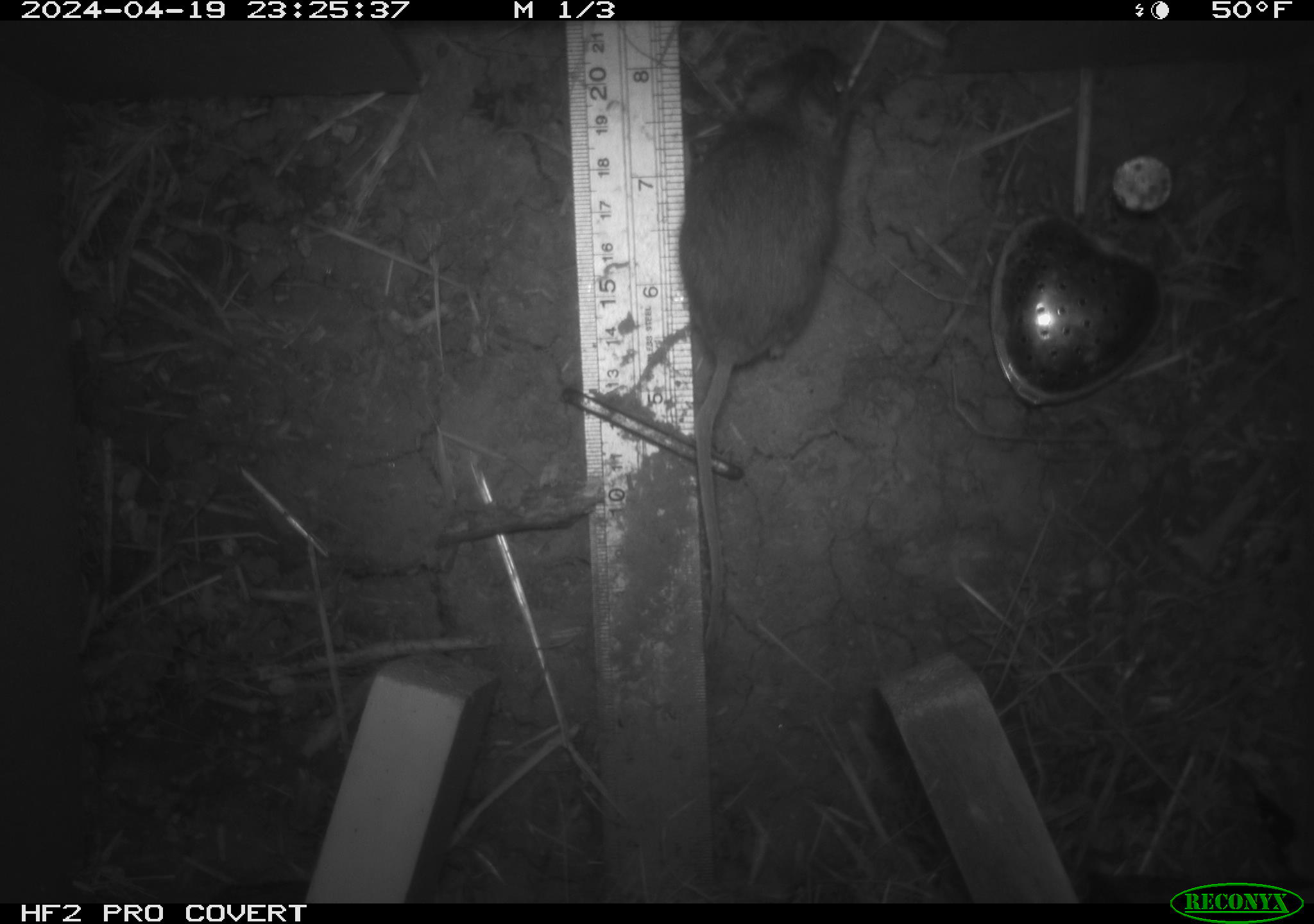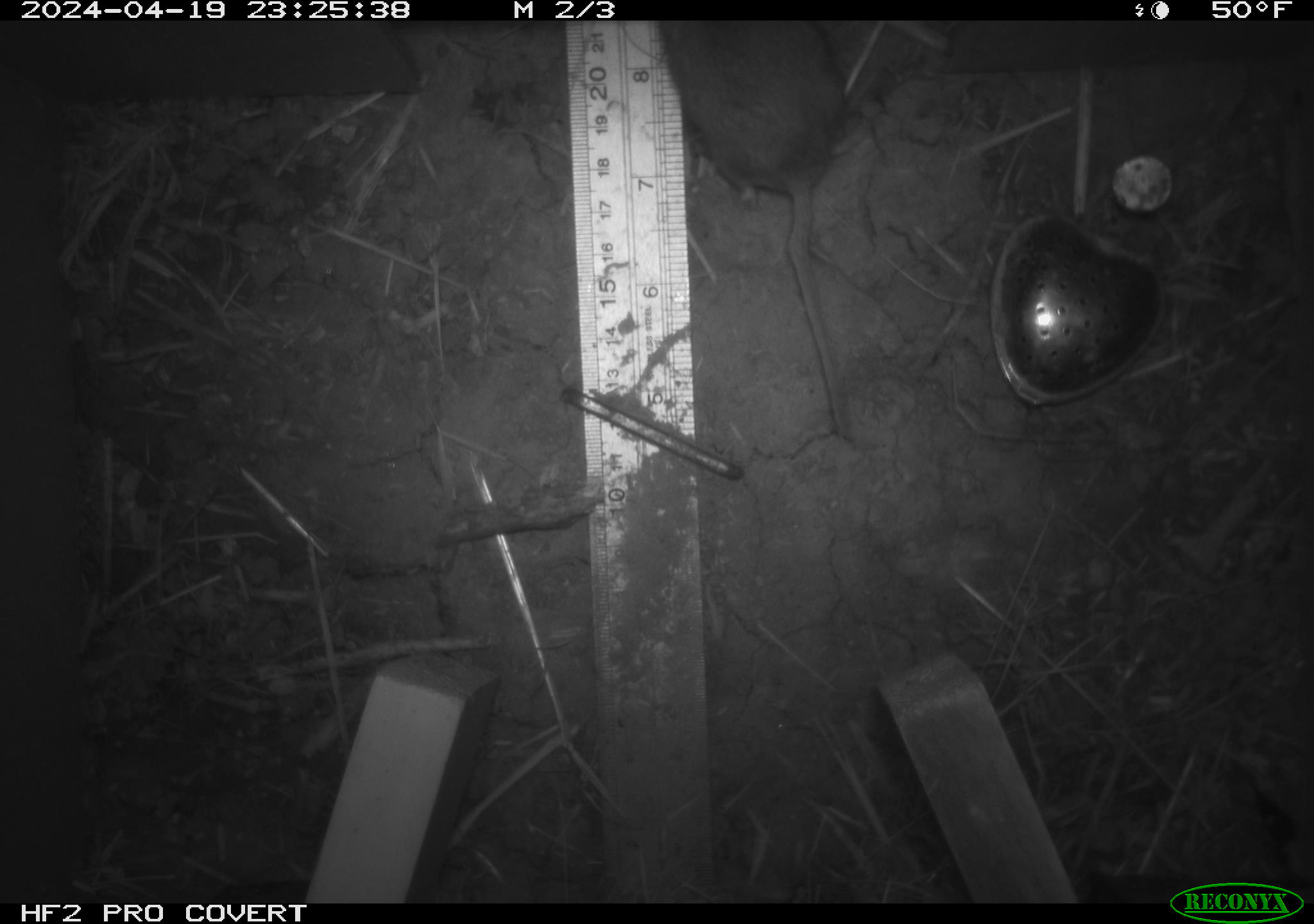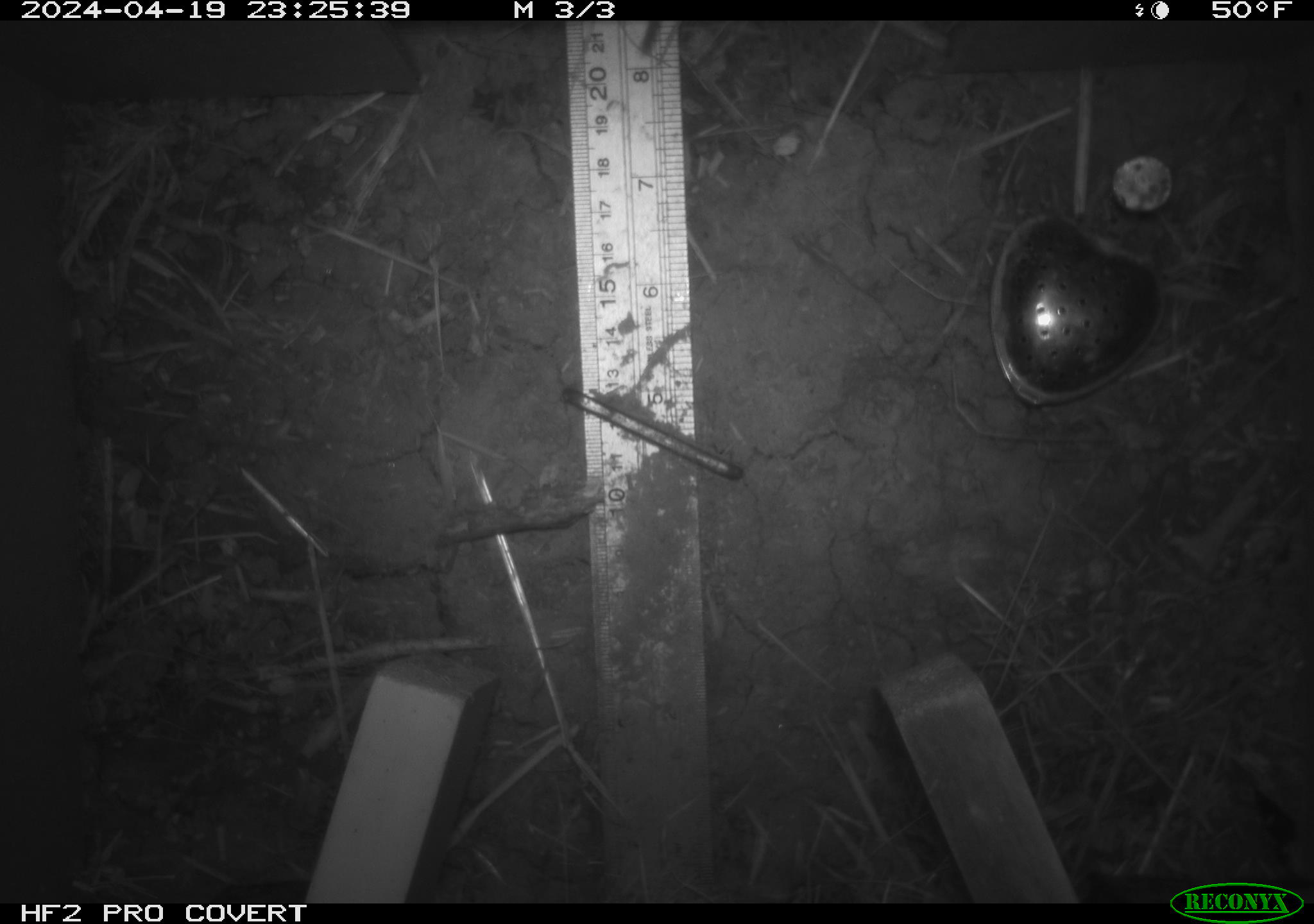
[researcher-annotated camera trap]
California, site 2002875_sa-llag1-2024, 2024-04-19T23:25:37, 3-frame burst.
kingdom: Animalia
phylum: Chordata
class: Mammalia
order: Rodentia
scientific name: Rodentia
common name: mouse species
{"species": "mouse species (Rodentia)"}